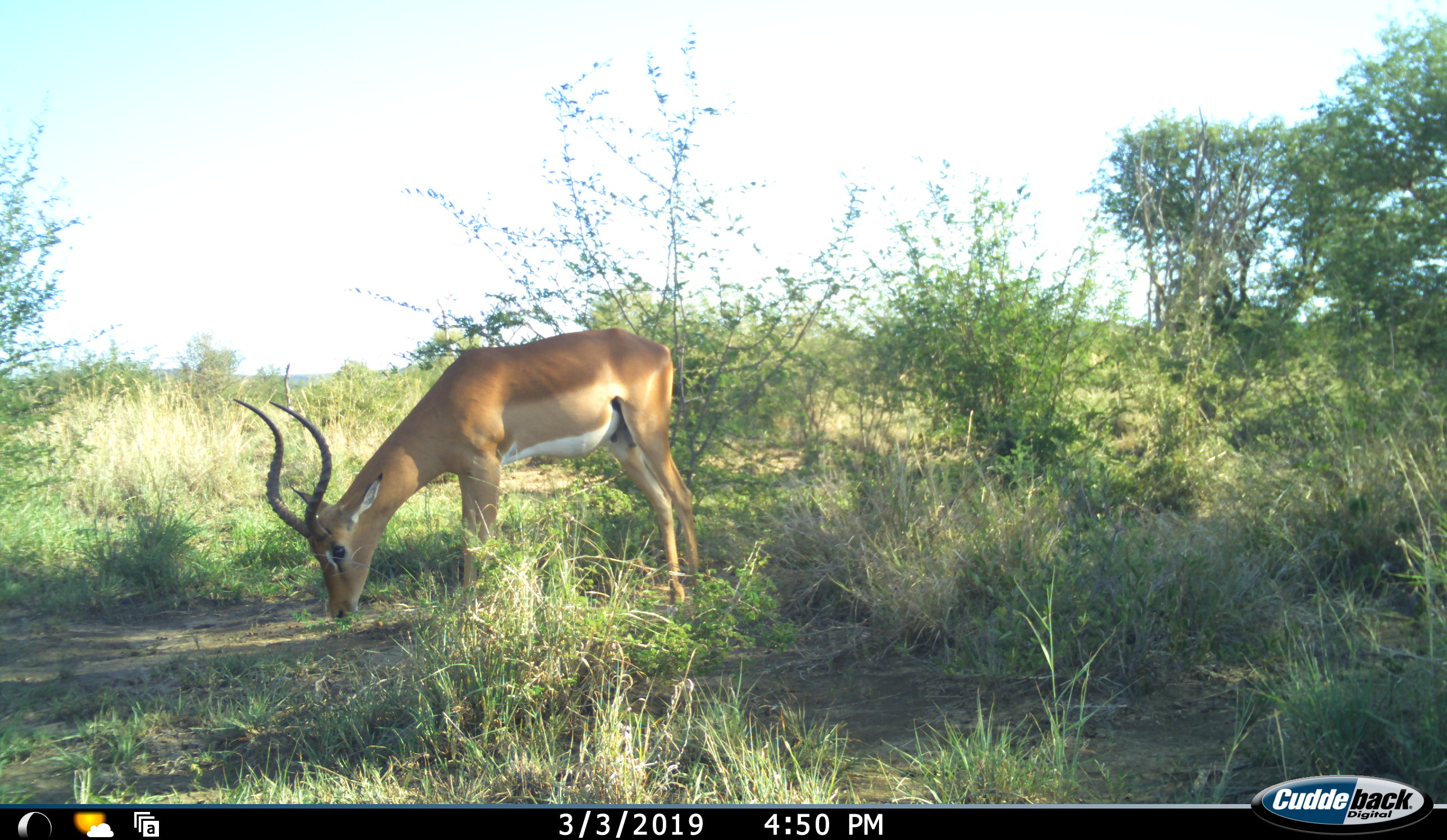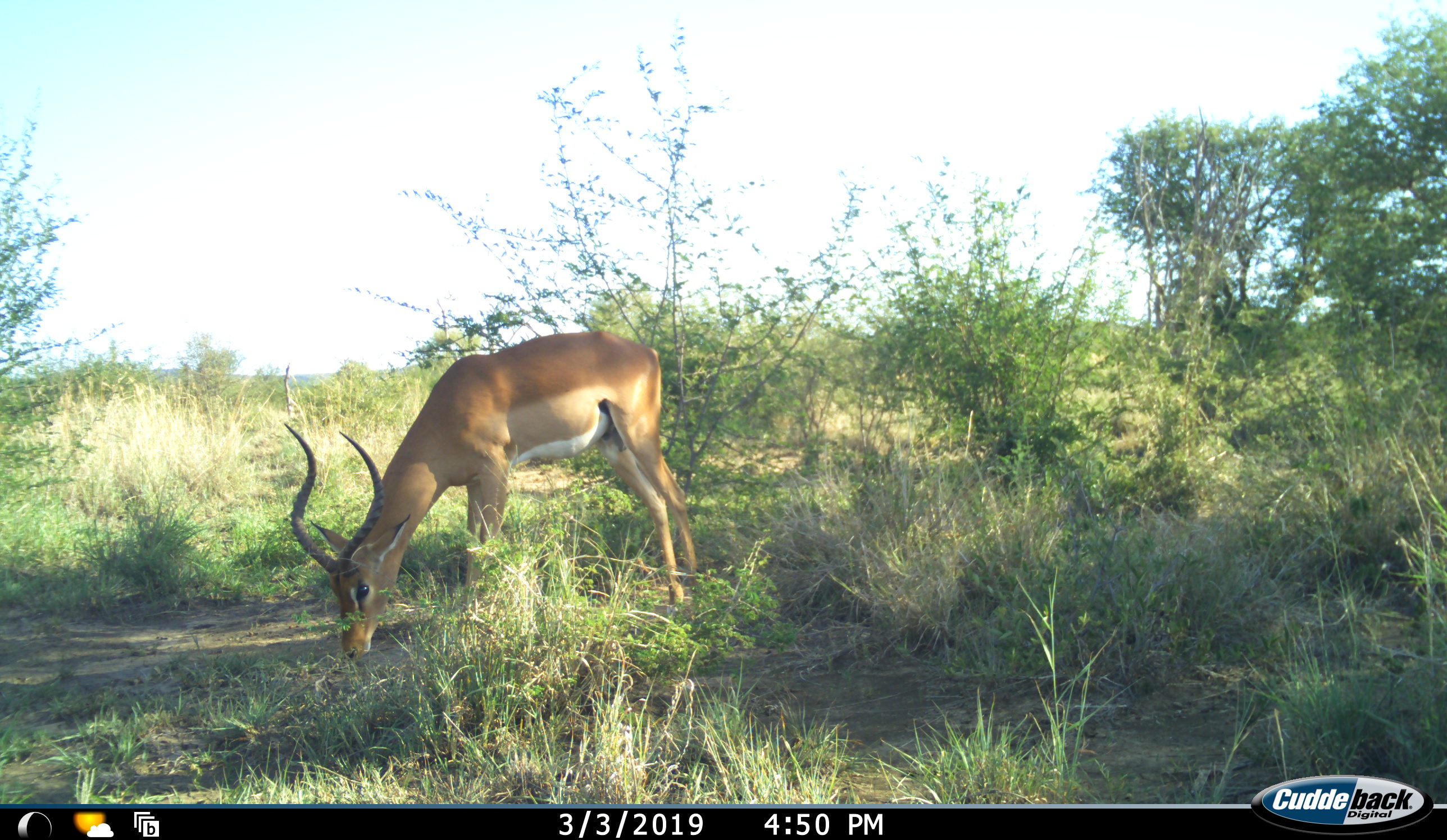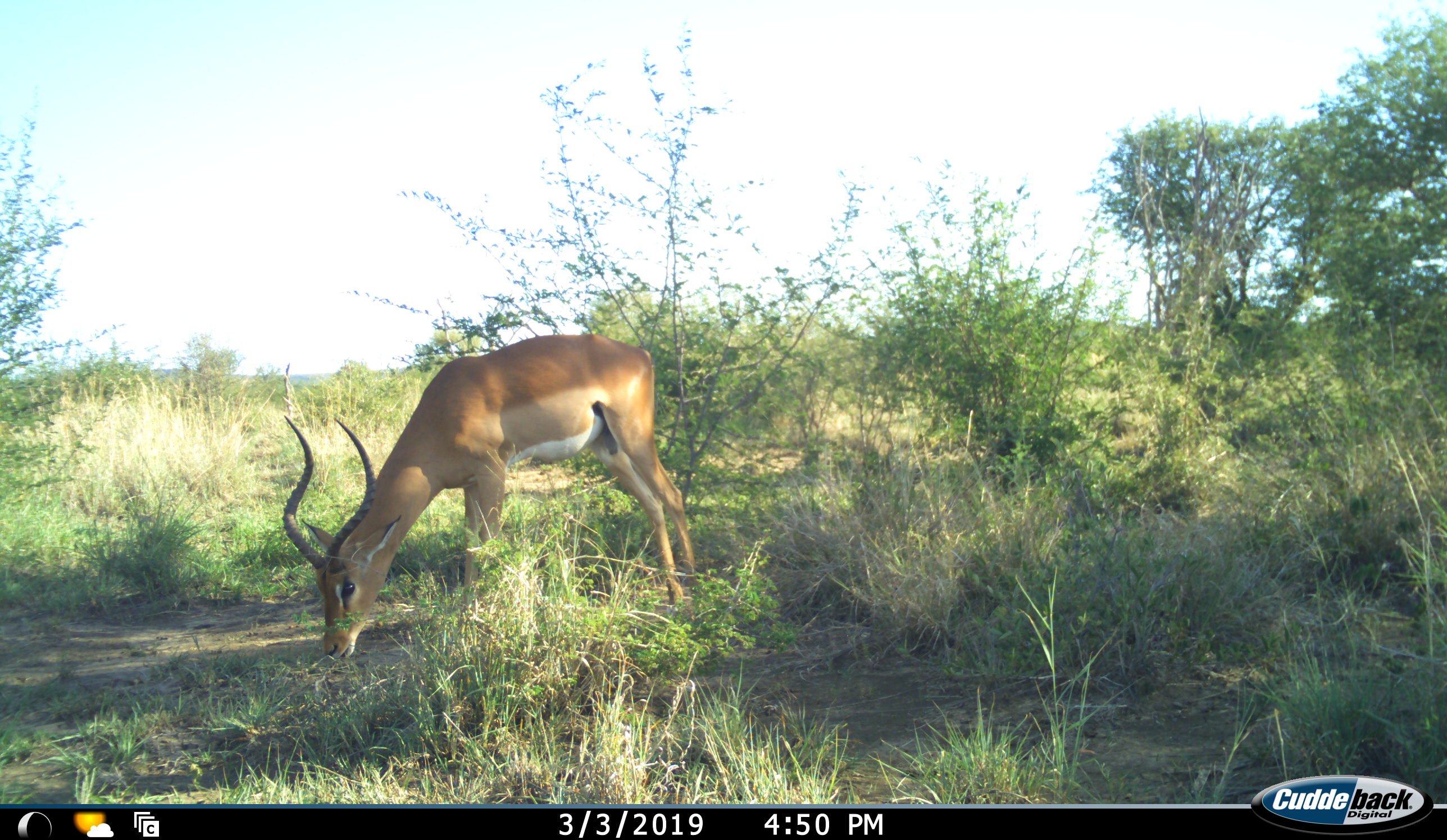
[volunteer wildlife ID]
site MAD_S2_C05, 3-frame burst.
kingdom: Animalia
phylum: Chordata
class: Mammalia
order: Artiodactyla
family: Bovidae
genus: Aepyceros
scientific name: Aepyceros melampus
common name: impala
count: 1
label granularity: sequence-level